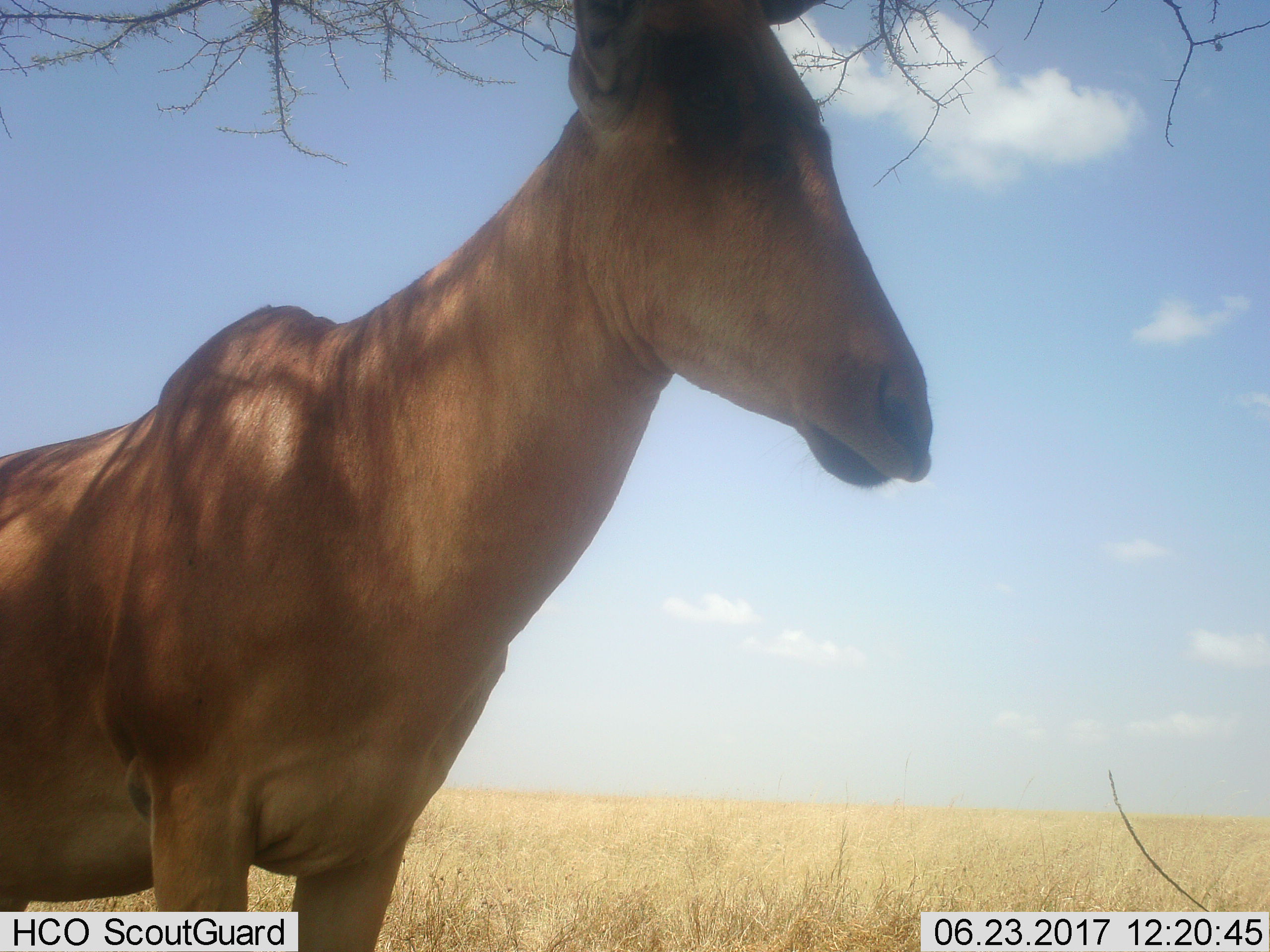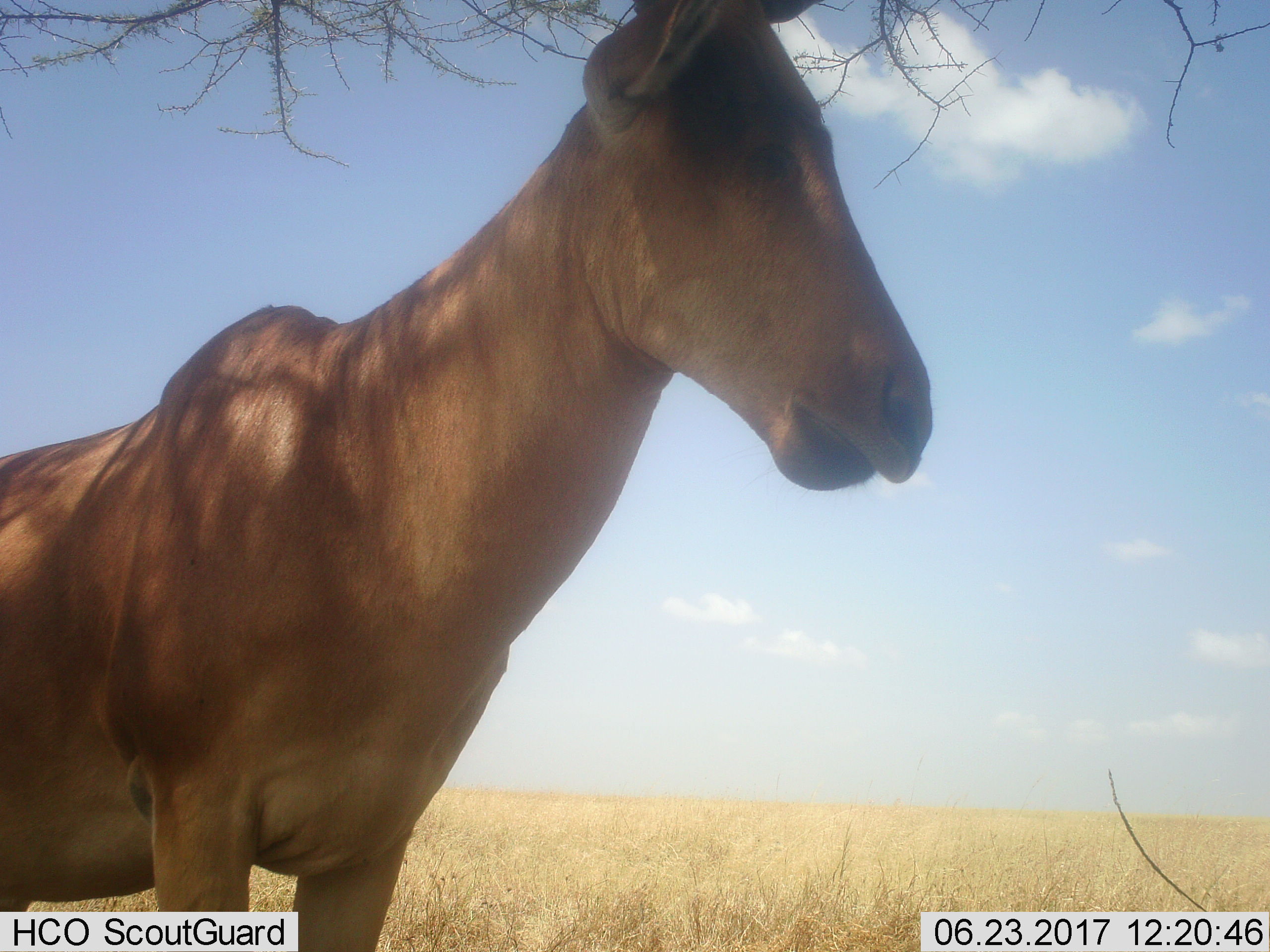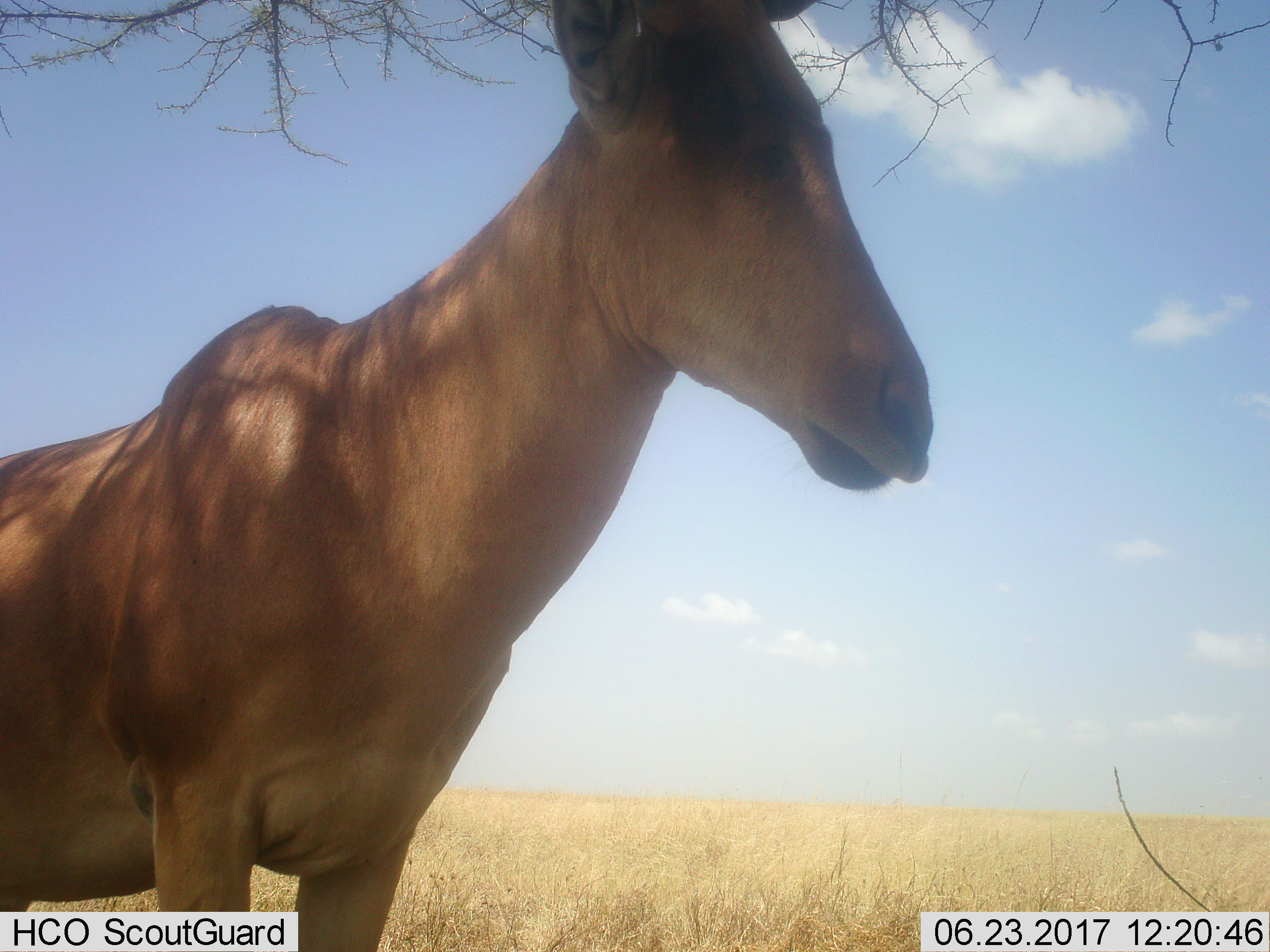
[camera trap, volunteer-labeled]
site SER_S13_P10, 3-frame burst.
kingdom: Animalia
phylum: Chordata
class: Mammalia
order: Artiodactyla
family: Bovidae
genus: Alcelaphus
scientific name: Alcelaphus buselaphus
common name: hartebeest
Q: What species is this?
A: Hartebeest (Alcelaphus buselaphus).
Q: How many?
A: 1.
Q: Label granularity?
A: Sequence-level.